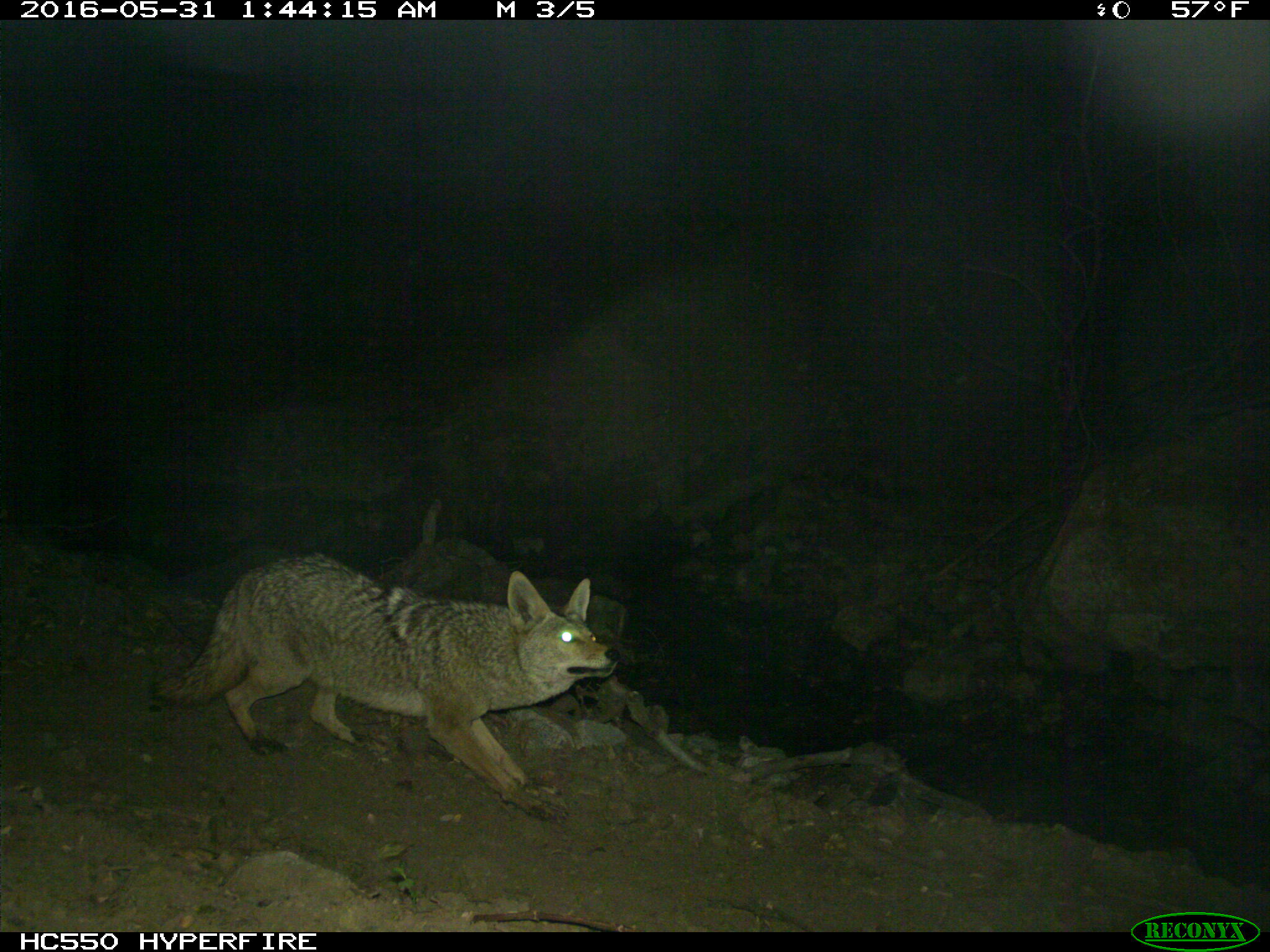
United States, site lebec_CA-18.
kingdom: Animalia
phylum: Chordata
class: Mammalia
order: Carnivora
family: Canidae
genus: Canis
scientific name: Canis latrans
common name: coyote